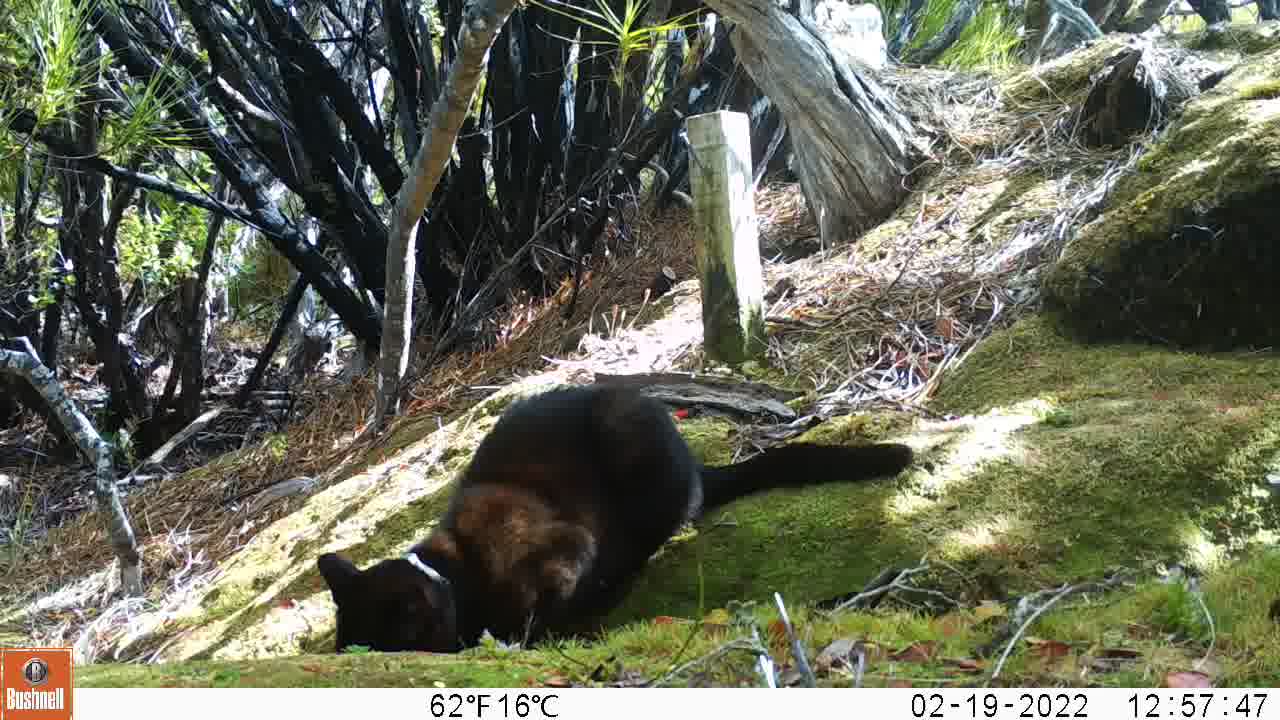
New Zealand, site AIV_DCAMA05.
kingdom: Animalia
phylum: Chordata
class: Mammalia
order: Carnivora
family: Felidae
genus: Felis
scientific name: Felis catus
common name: domestic cat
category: cat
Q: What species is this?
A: Cat (domestic cat) (Felis catus).